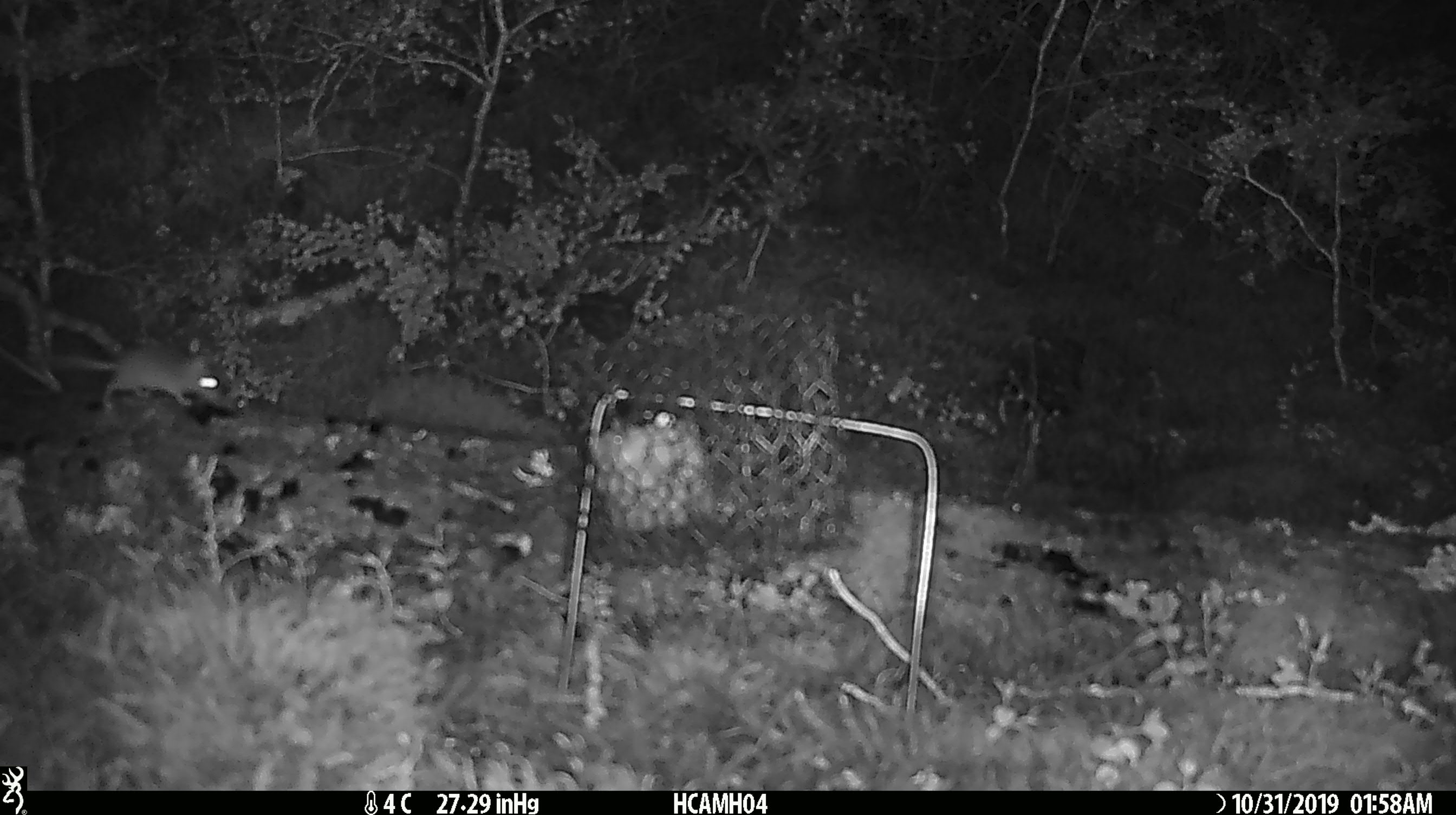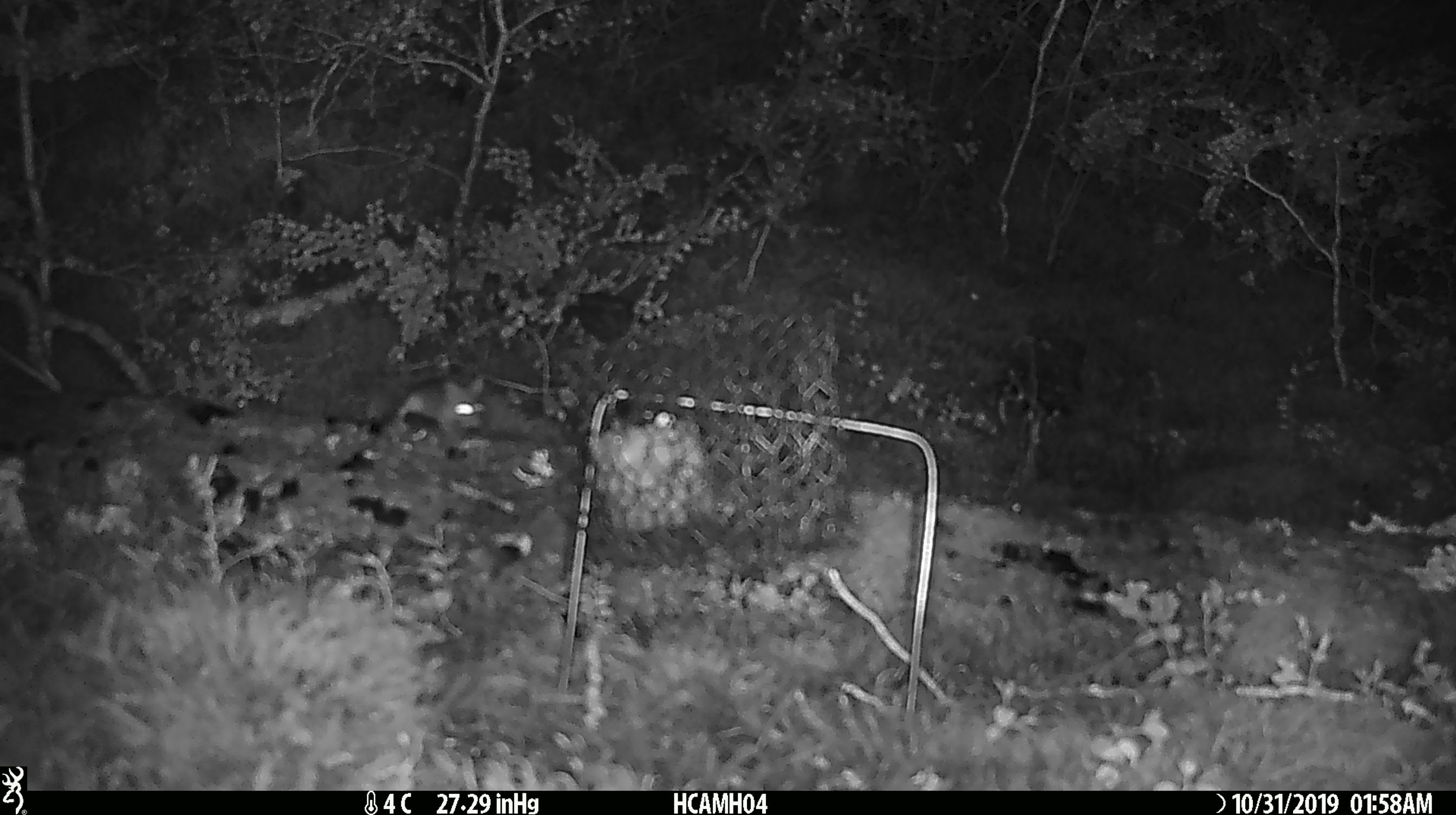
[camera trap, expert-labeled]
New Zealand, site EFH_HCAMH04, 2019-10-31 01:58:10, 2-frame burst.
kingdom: Animalia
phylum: Chordata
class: Mammalia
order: Rodentia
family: Muridae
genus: Mus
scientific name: Mus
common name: mouse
Mouse (Mus).